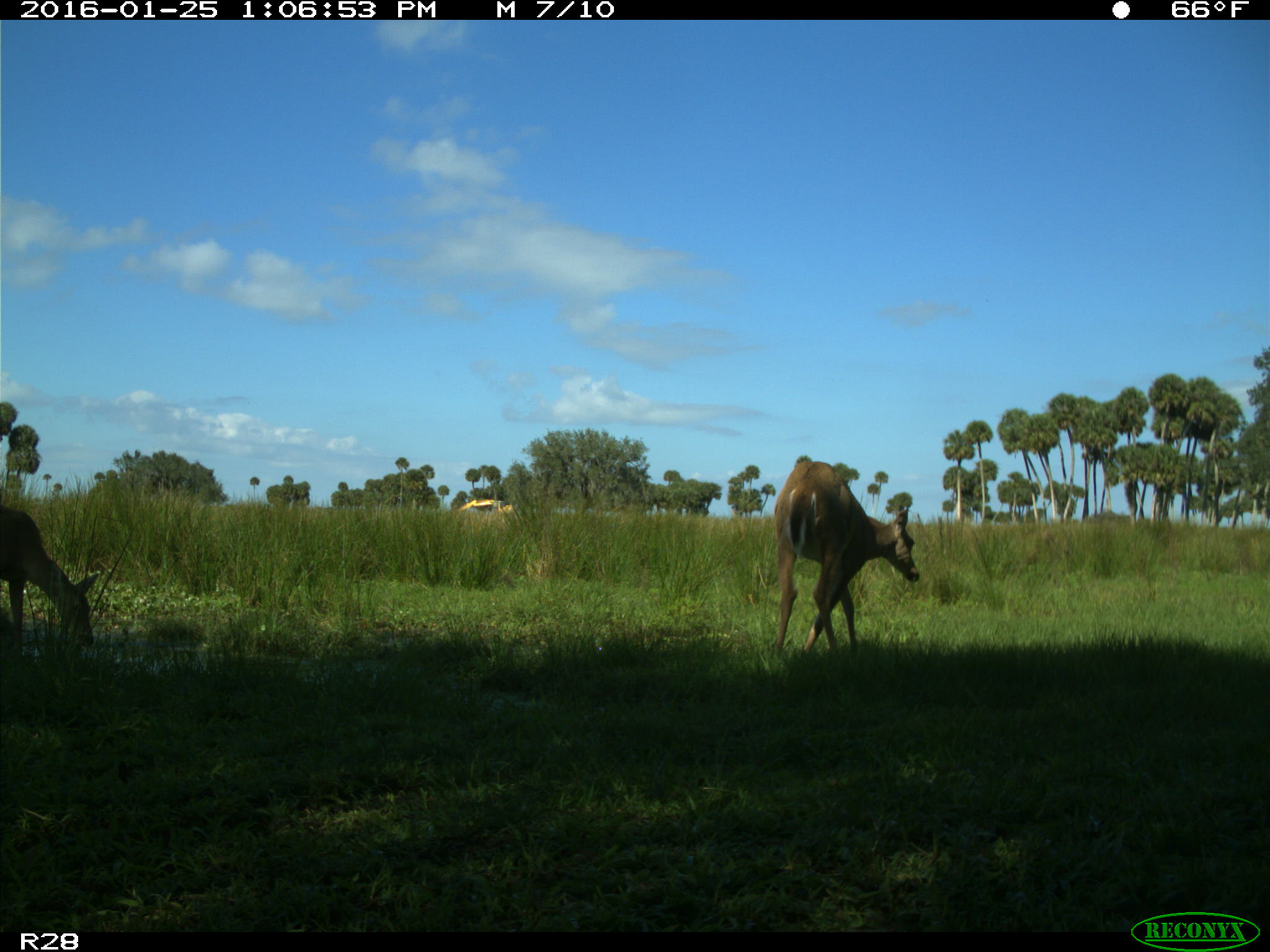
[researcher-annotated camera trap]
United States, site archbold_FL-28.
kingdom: Animalia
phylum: Chordata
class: Mammalia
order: Artiodactyla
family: Cervidae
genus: Odocoileus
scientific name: Odocoileus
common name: deer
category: unidentified deer